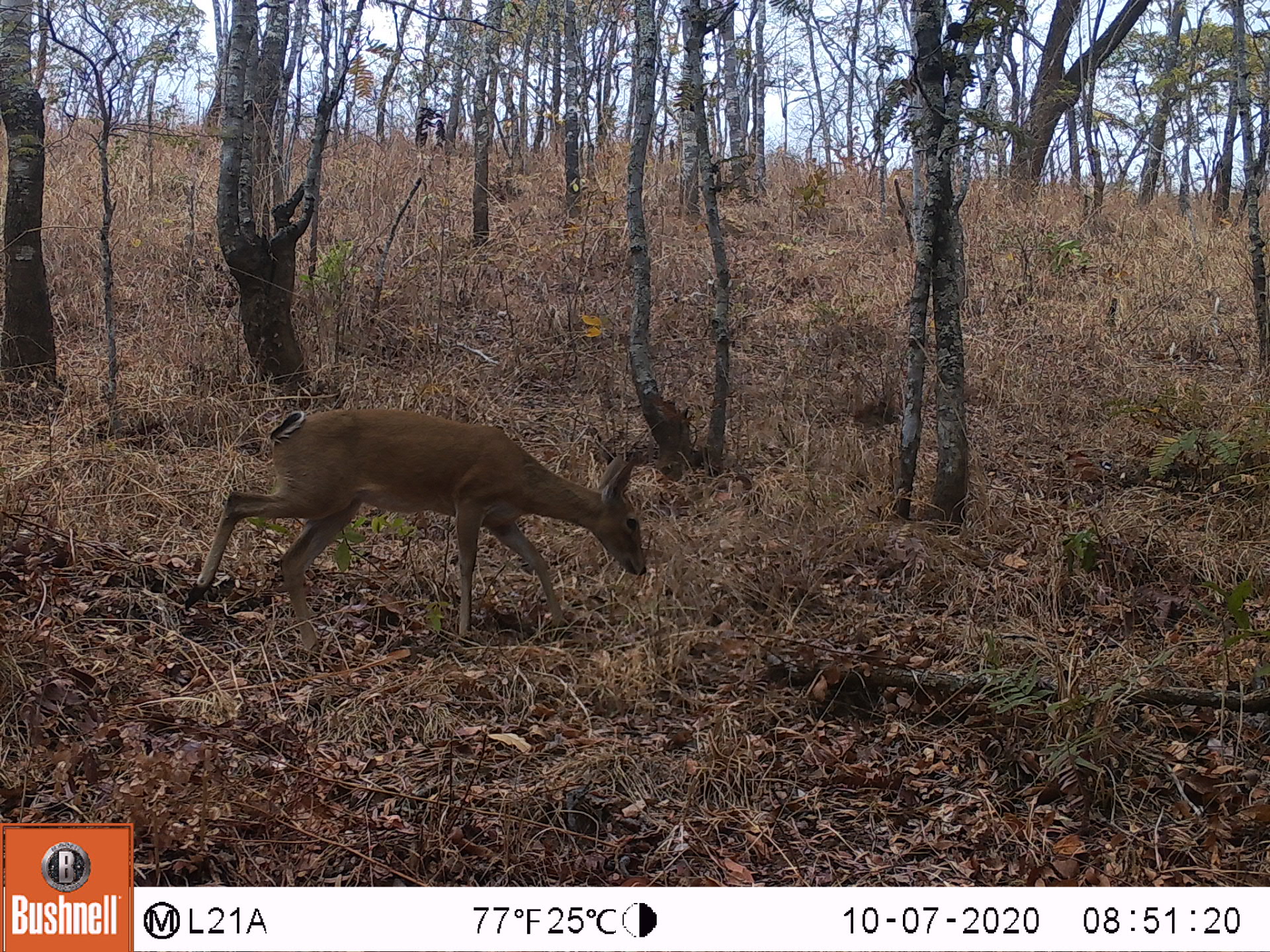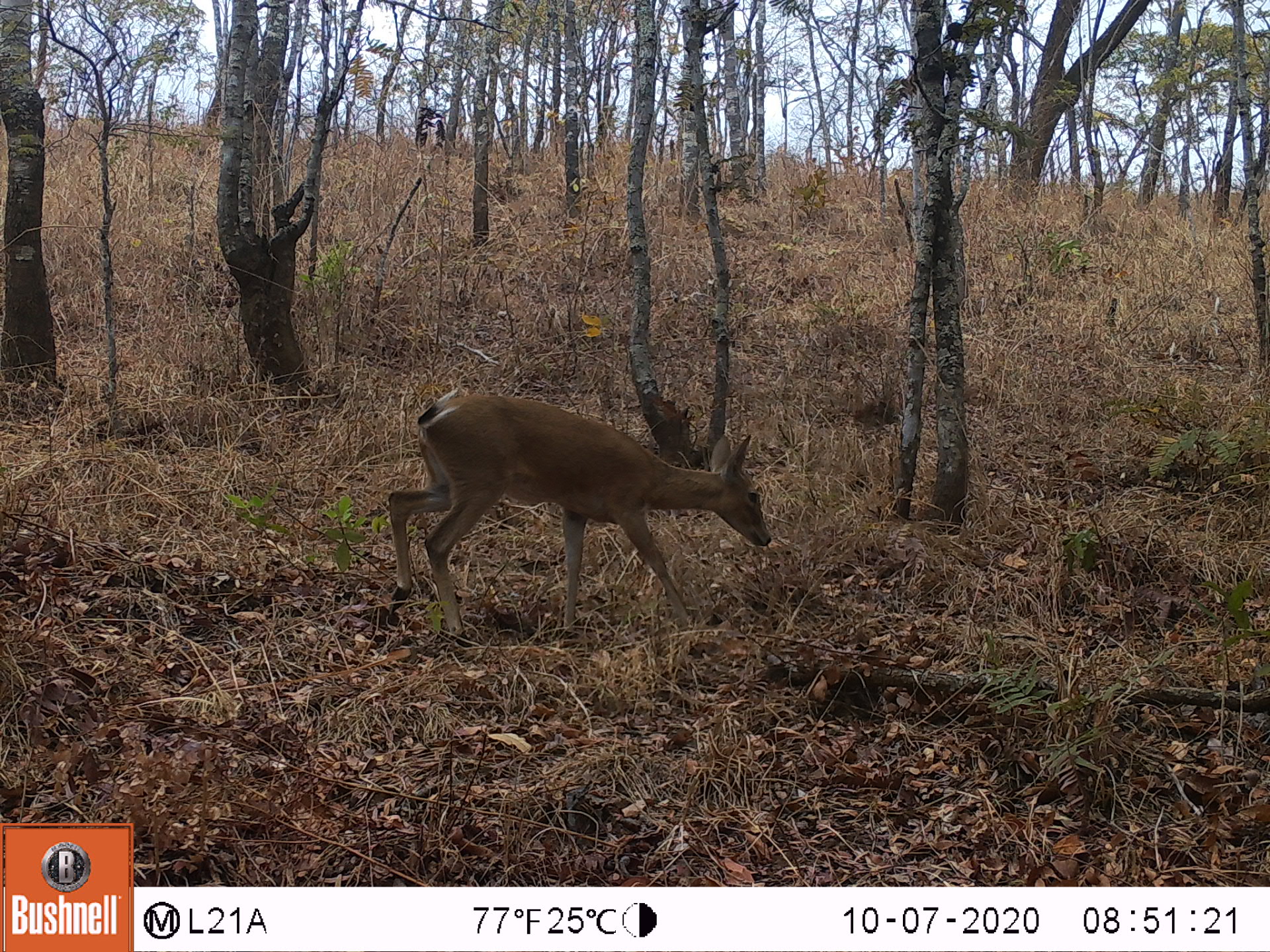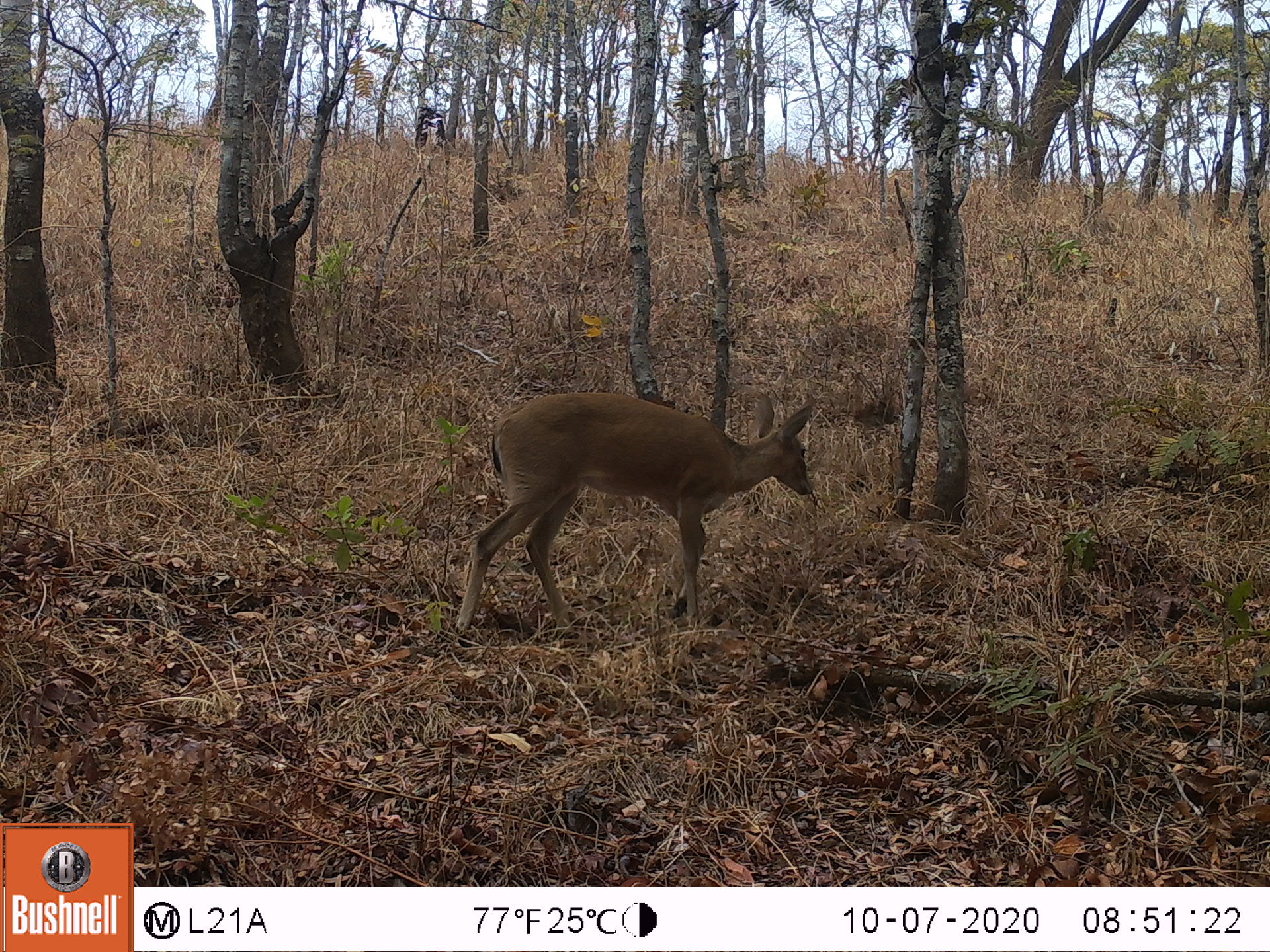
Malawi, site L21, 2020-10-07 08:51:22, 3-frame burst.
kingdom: Animalia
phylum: Chordata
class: Mammalia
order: Artiodactyla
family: Bovidae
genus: Sylvicapra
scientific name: Sylvicapra grimmia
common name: common duiker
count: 1